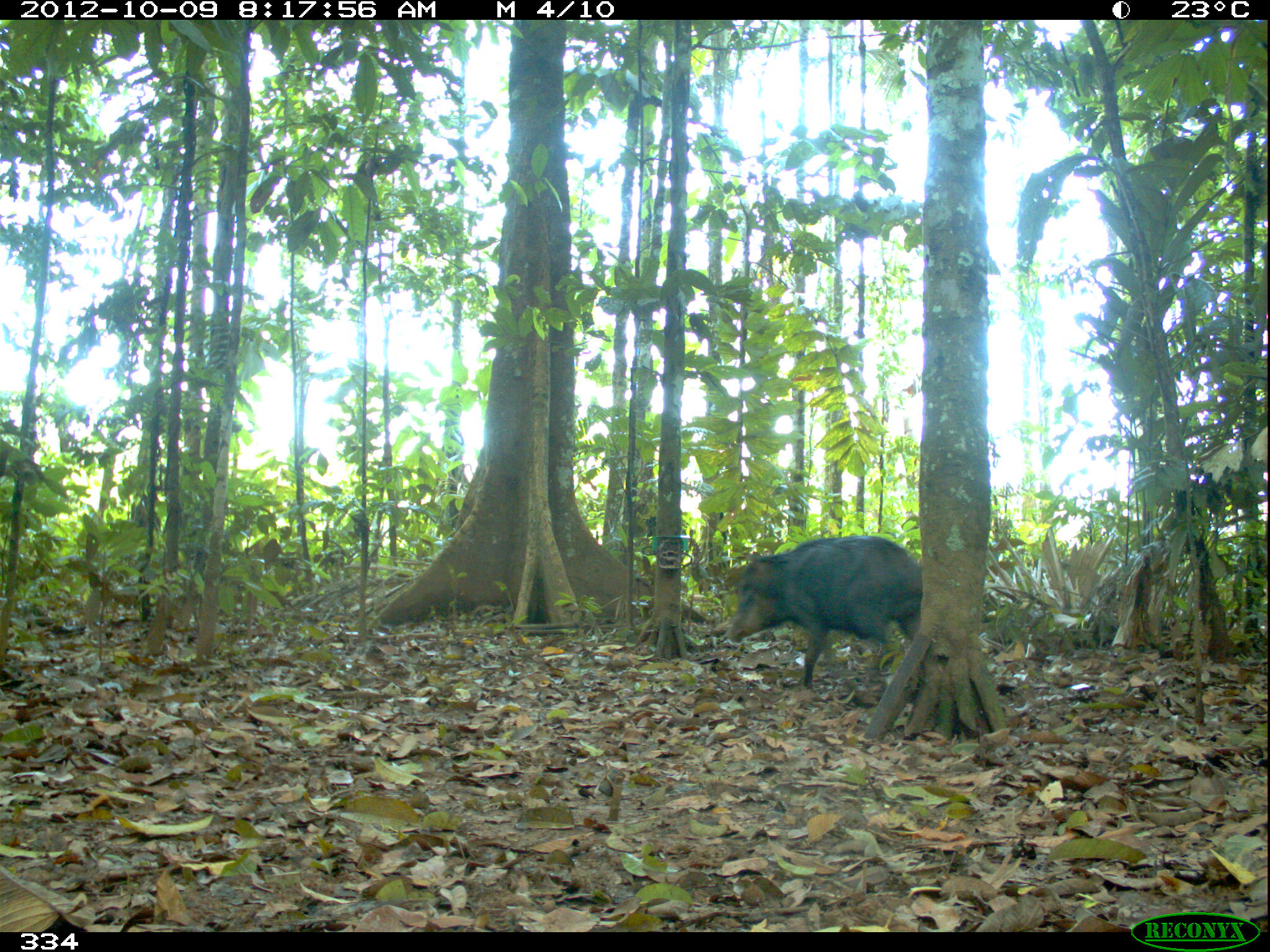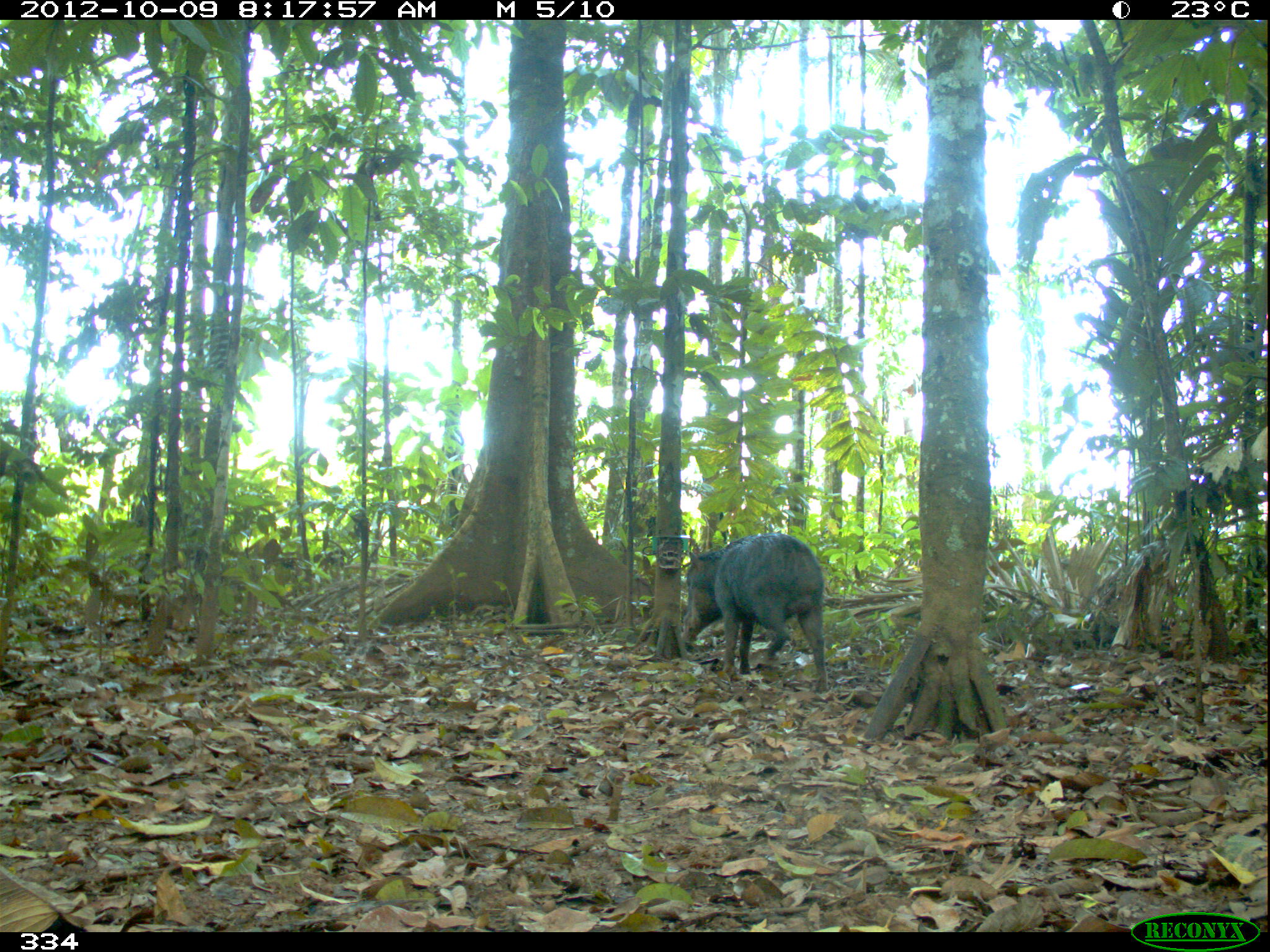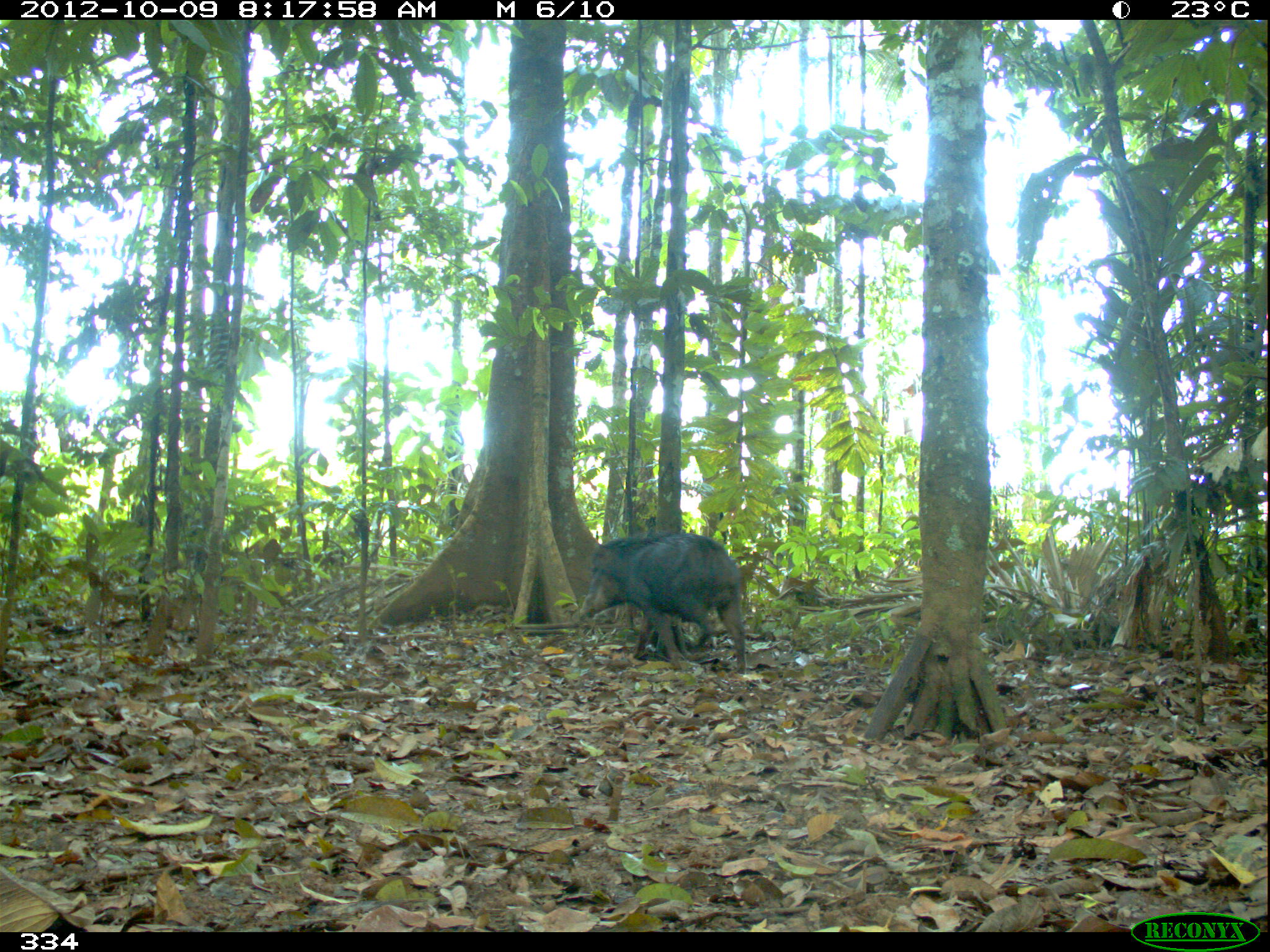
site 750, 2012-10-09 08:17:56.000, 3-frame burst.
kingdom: Animalia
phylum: Chordata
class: Mammalia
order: Artiodactyla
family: Tayassuidae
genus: Tayassu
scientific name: Tayassu pecari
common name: white-lipped peccary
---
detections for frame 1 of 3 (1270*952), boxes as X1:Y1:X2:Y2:
tayassu pecari: 727:535:923:688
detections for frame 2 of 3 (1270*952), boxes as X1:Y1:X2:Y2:
tayassu pecari: 680:532:829:691